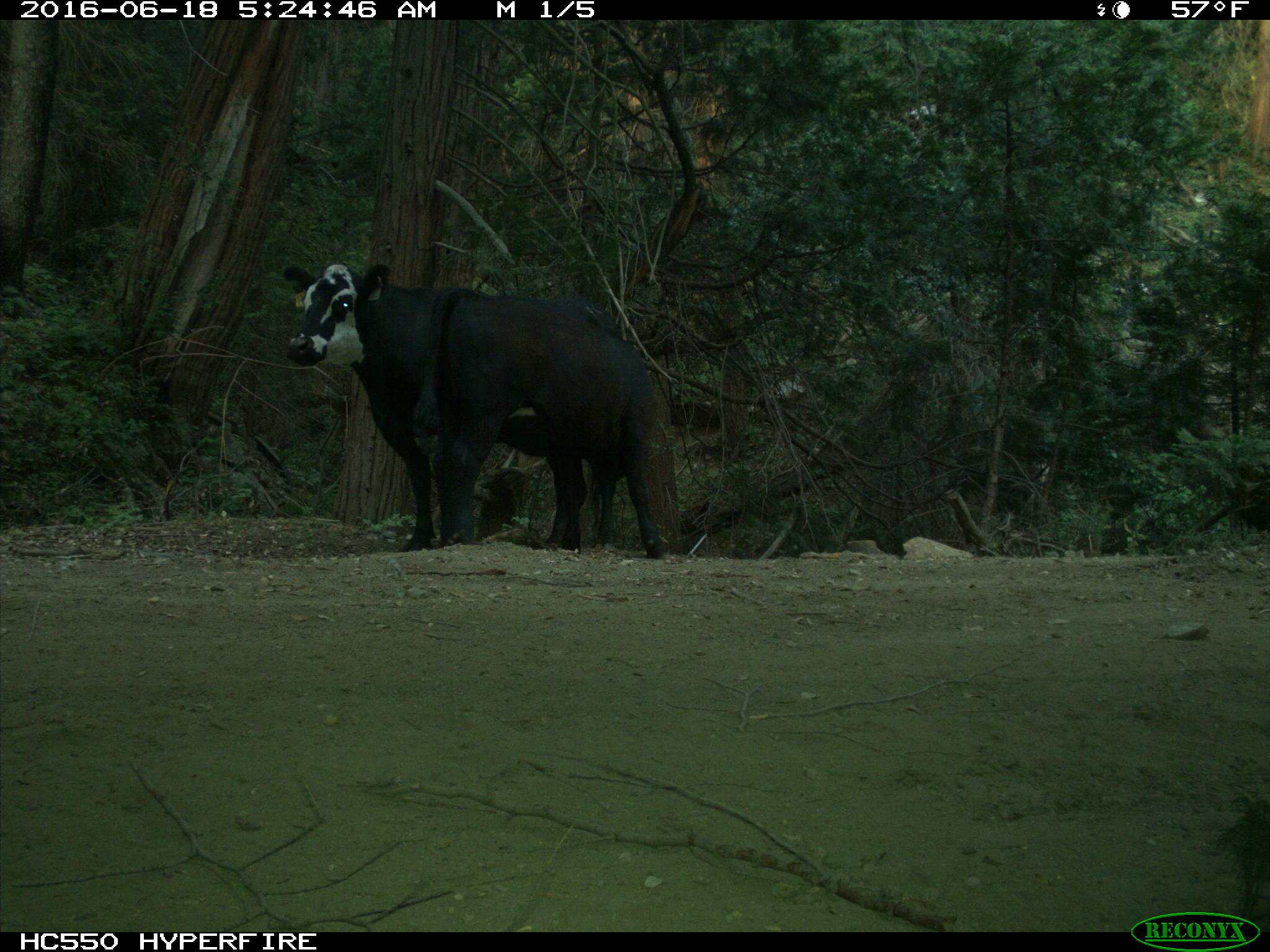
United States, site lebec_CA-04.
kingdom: Animalia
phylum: Chordata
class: Mammalia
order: Artiodactyla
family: Bovidae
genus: Bos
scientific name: Bos taurus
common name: domestic cow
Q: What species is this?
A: Bos taurus (domestic cow).